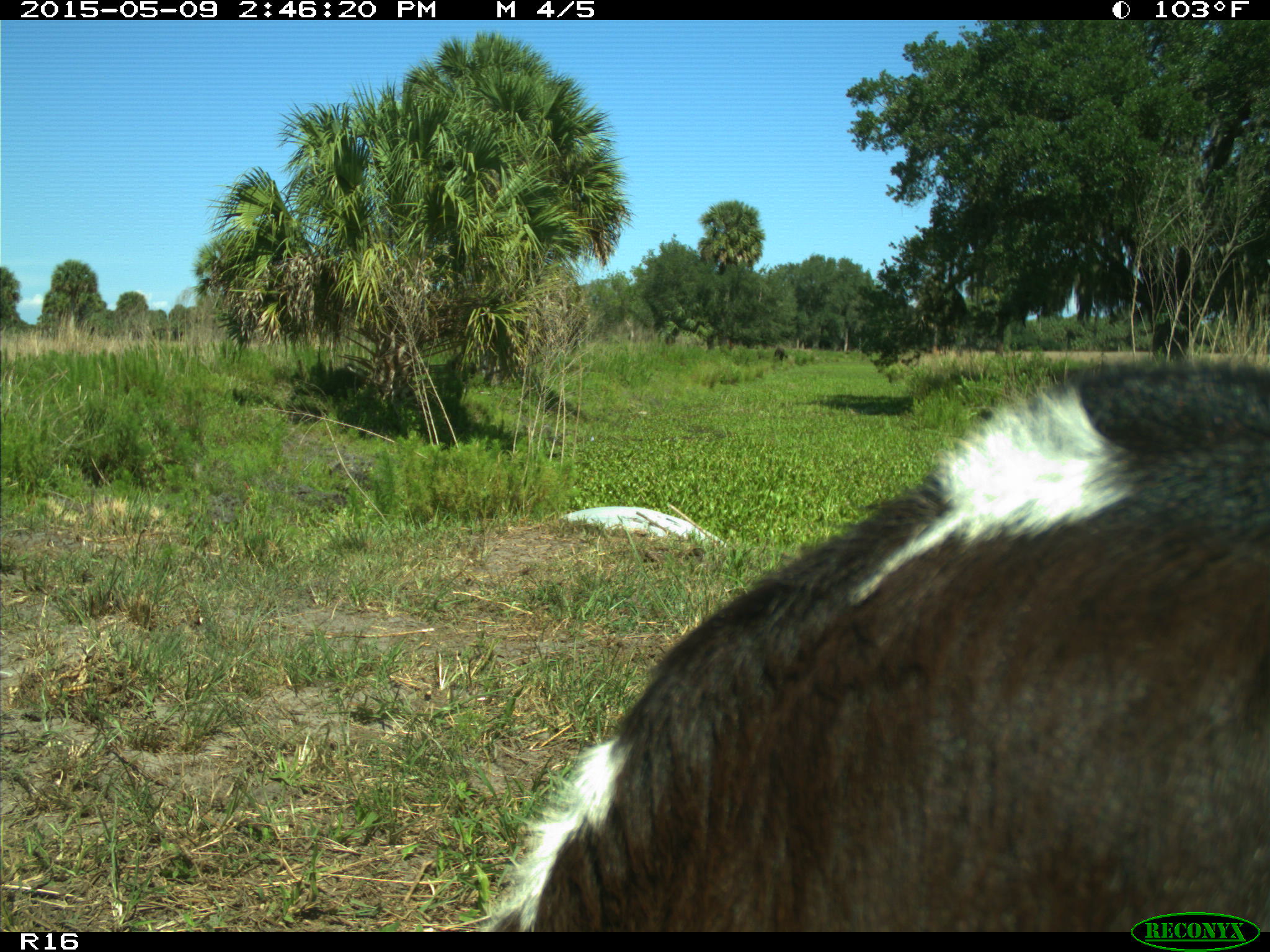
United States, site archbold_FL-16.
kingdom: Animalia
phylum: Chordata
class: Mammalia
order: Artiodactyla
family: Bovidae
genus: Bos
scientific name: Bos taurus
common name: domestic cow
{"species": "Bos taurus (domestic cow)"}